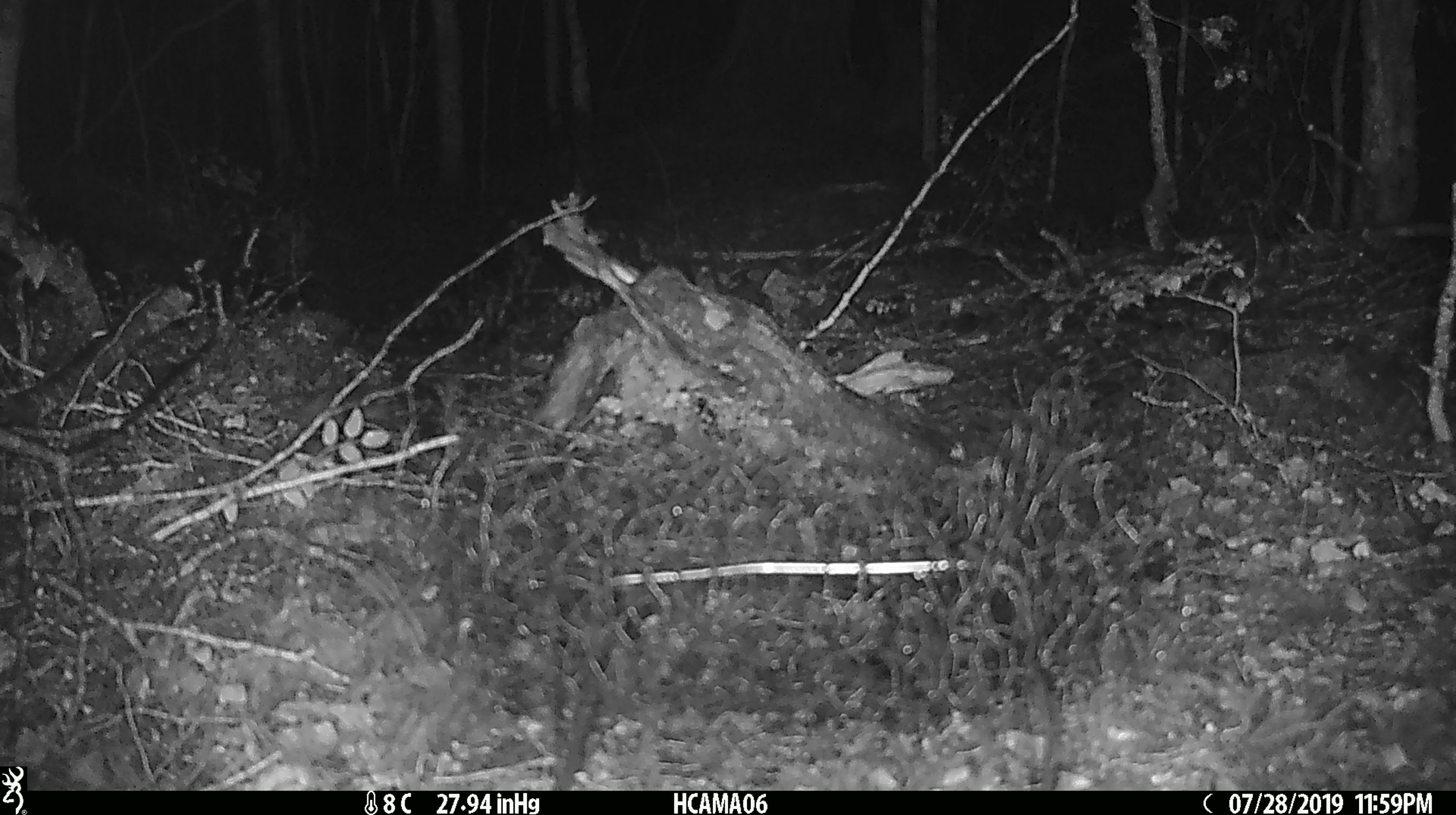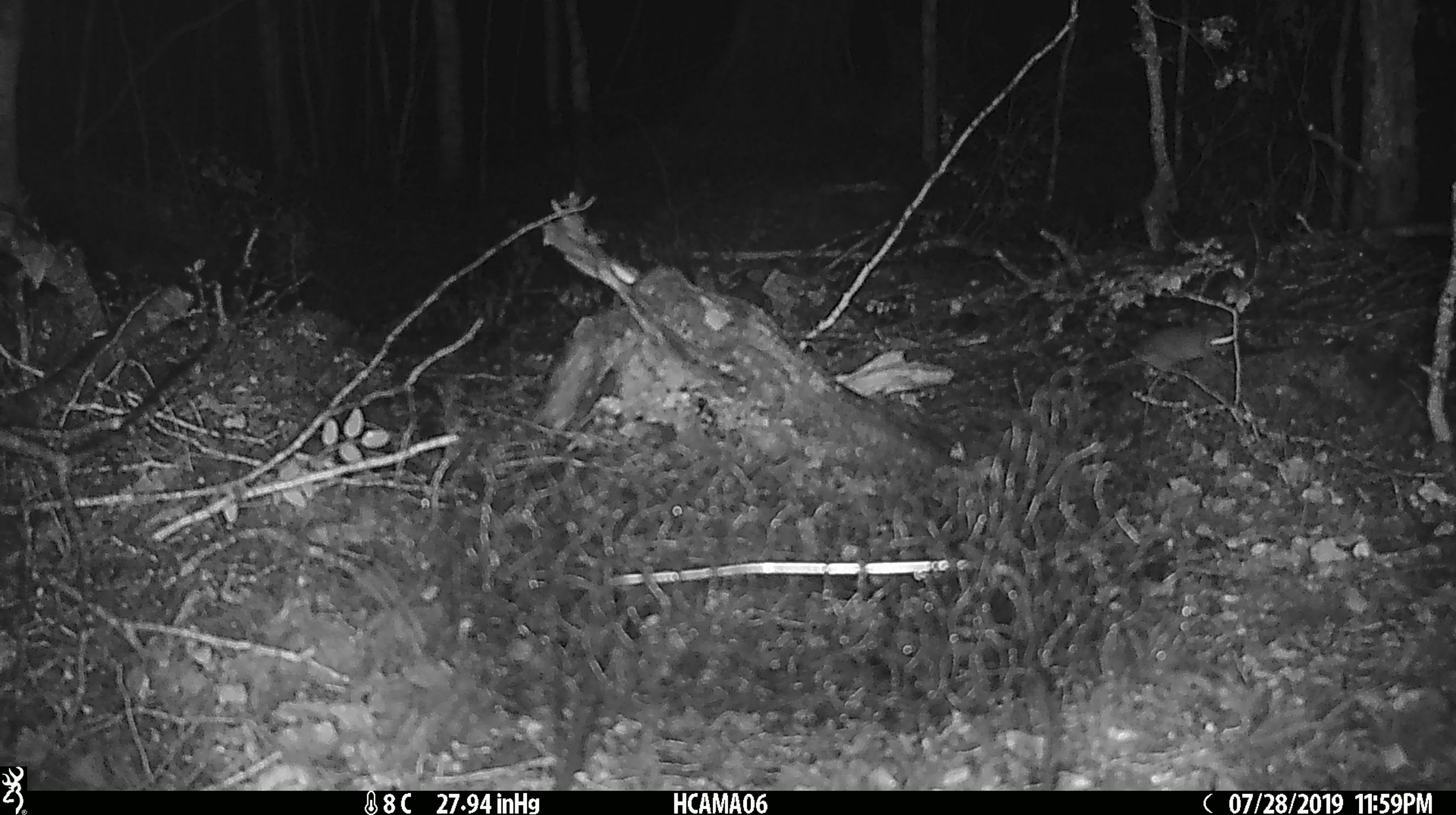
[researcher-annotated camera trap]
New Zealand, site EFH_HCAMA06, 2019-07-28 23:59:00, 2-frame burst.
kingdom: Animalia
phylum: Chordata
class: Mammalia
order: Rodentia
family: Muridae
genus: Mus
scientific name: Mus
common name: mouse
Mouse (Mus).